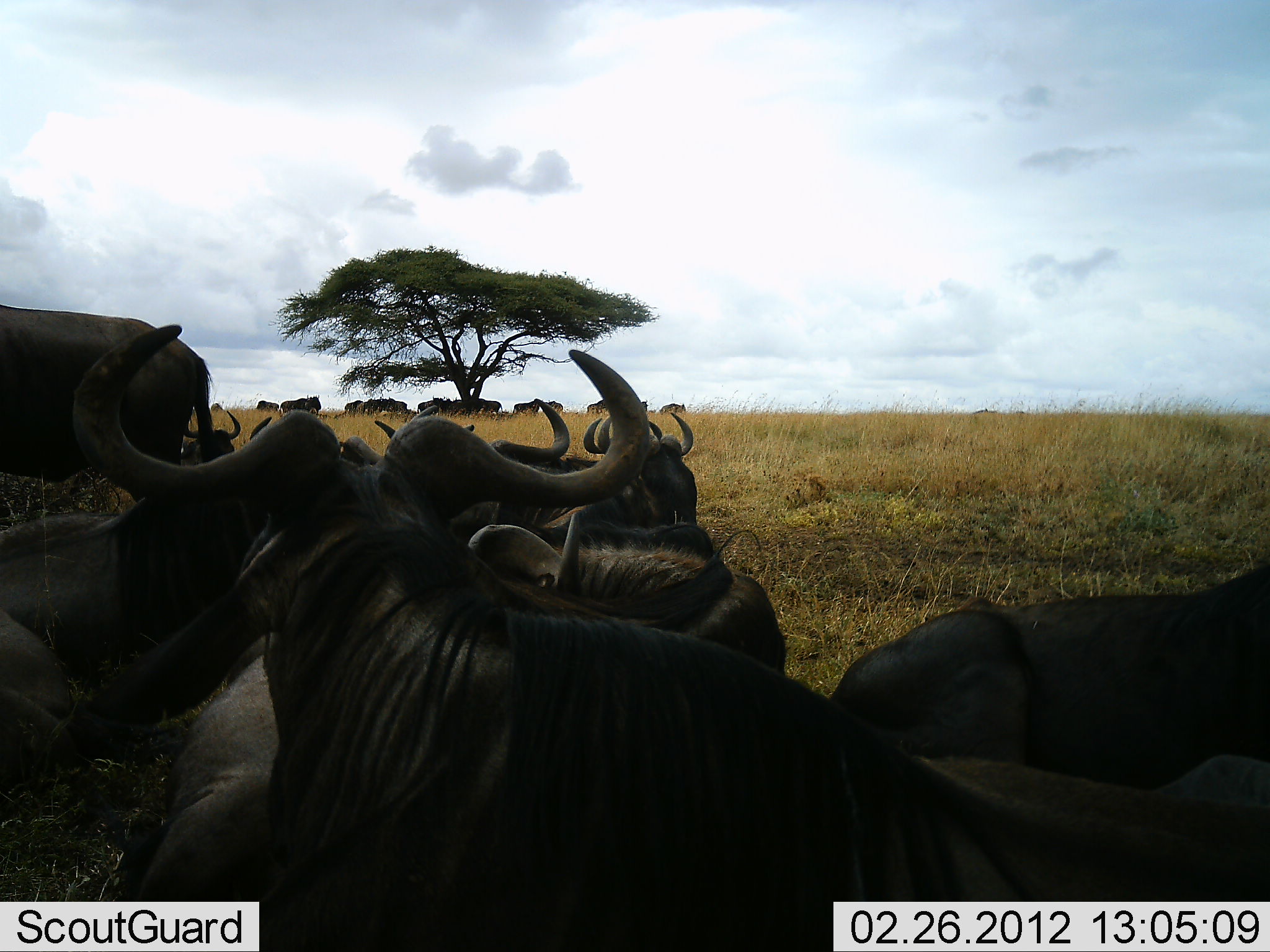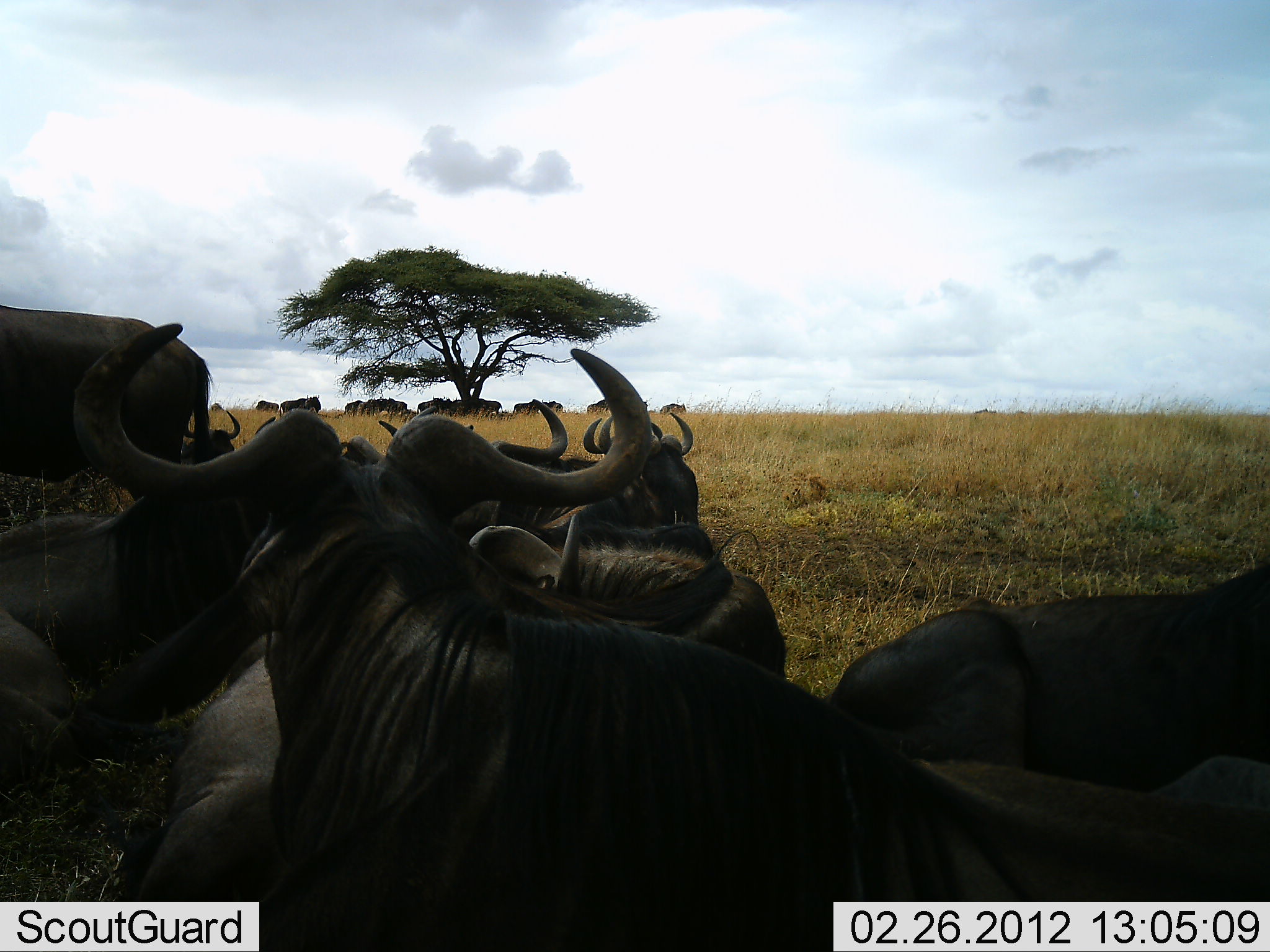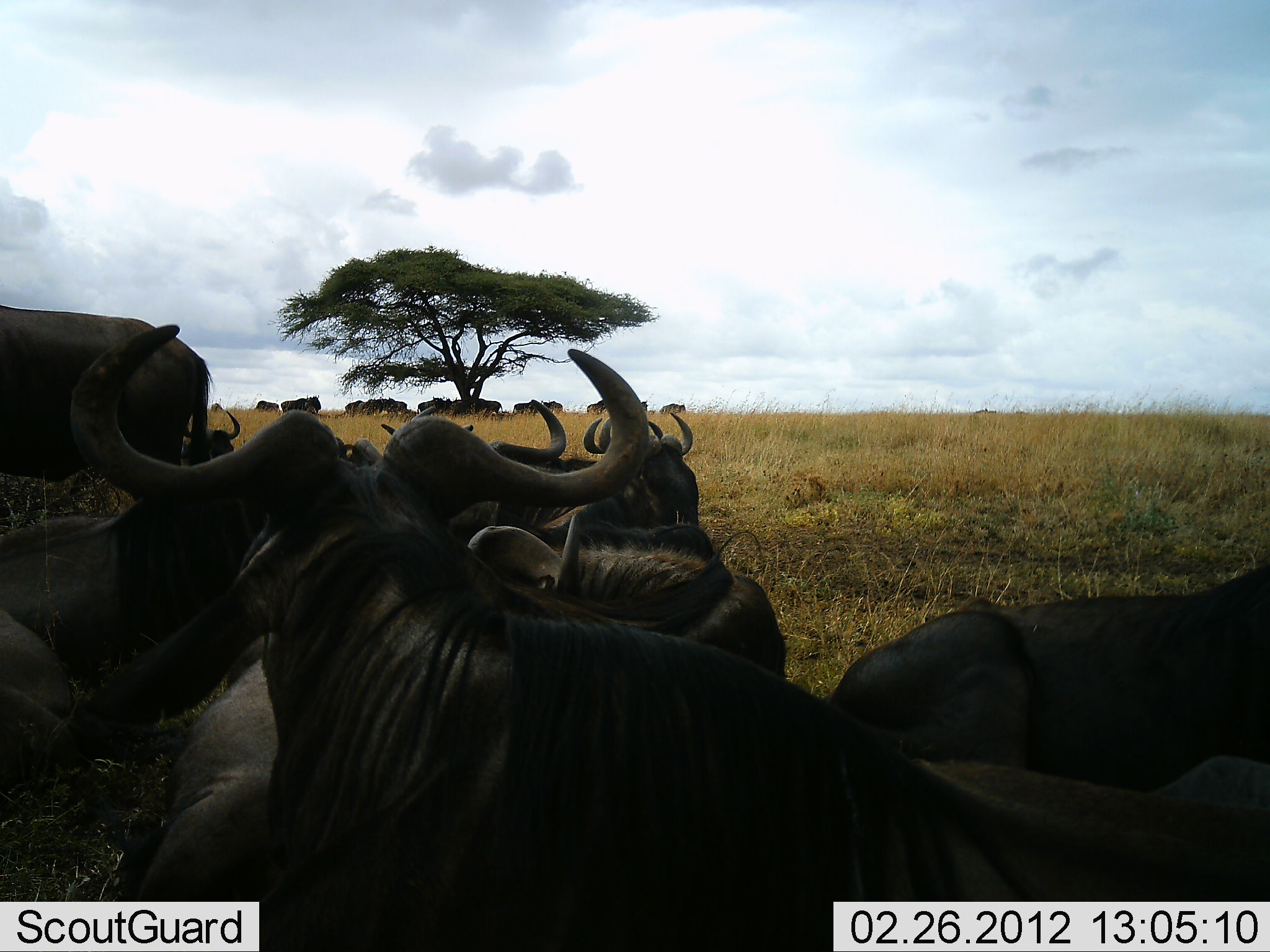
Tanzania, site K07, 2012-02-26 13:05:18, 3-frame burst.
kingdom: Animalia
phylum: Chordata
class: Mammalia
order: Artiodactyla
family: Bovidae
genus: Connochaetes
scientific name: Connochaetes taurinus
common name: blue wildebeest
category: wildebeest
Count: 11-50.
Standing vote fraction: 81%.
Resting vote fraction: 94%.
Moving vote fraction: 6%.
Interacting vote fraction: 6%.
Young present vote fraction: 0%.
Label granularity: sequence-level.